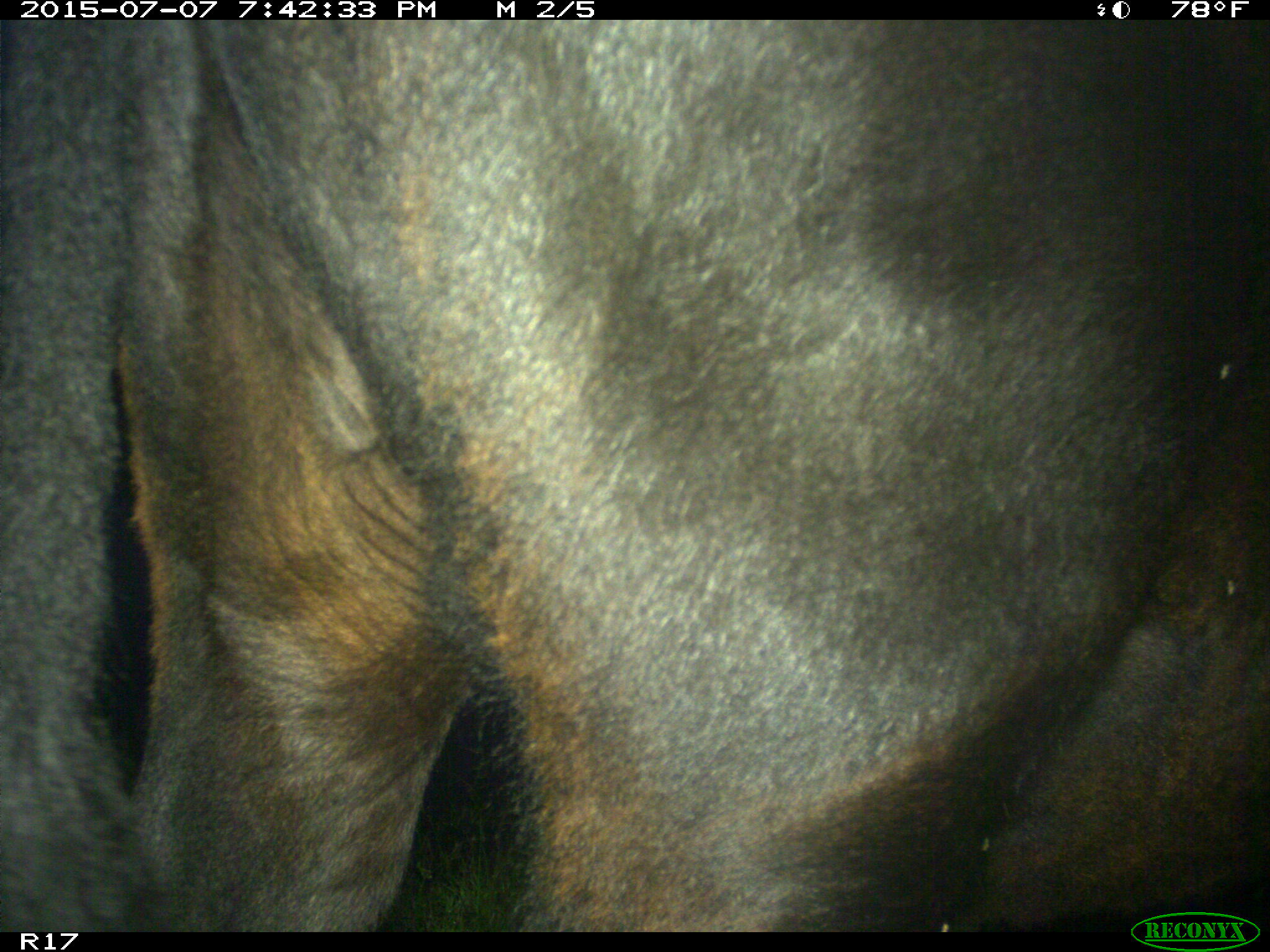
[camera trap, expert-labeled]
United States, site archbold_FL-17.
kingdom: Animalia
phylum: Chordata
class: Mammalia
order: Artiodactyla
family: Bovidae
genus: Bos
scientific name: Bos taurus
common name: domestic cow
Bos taurus (domestic cow).